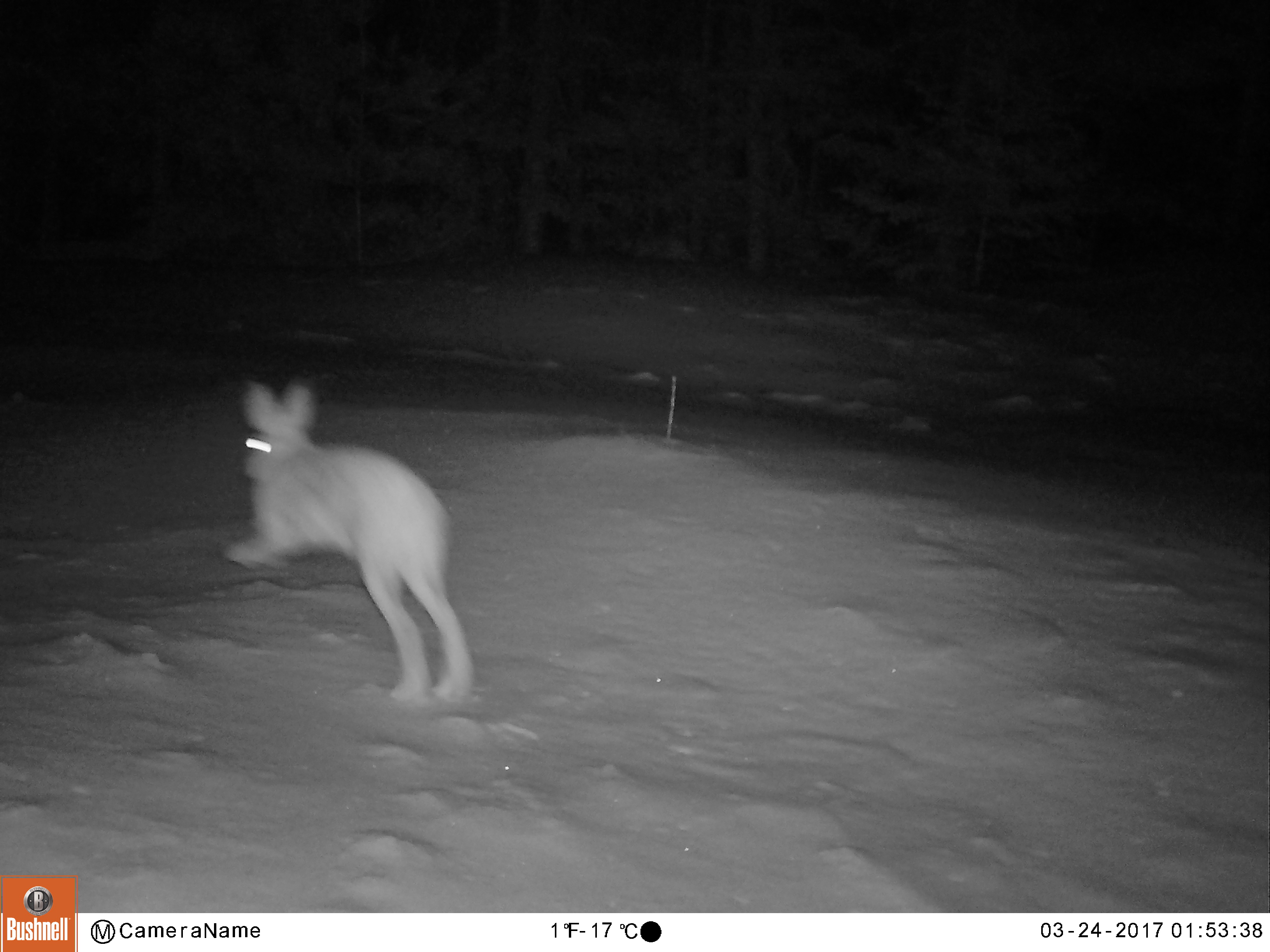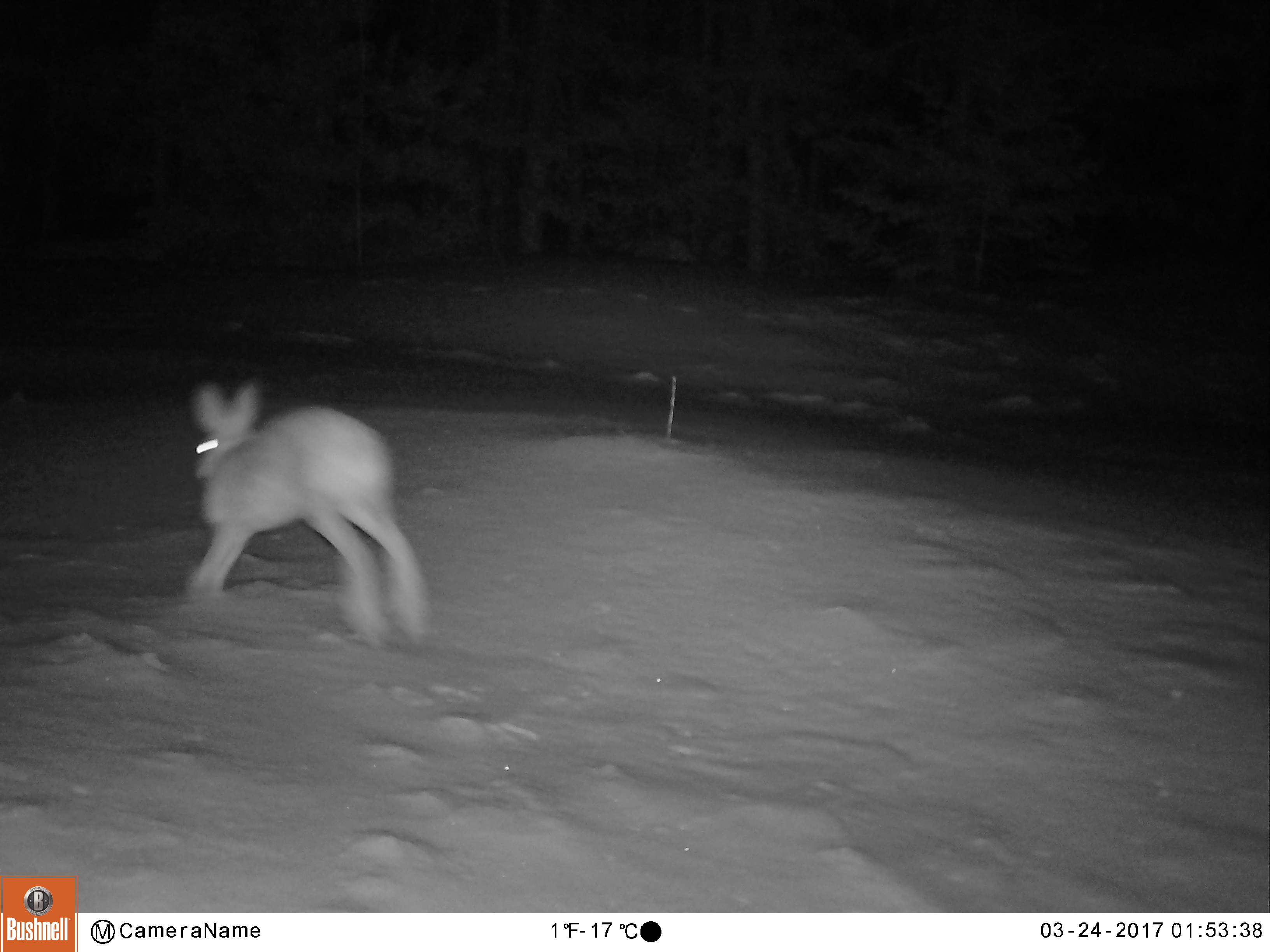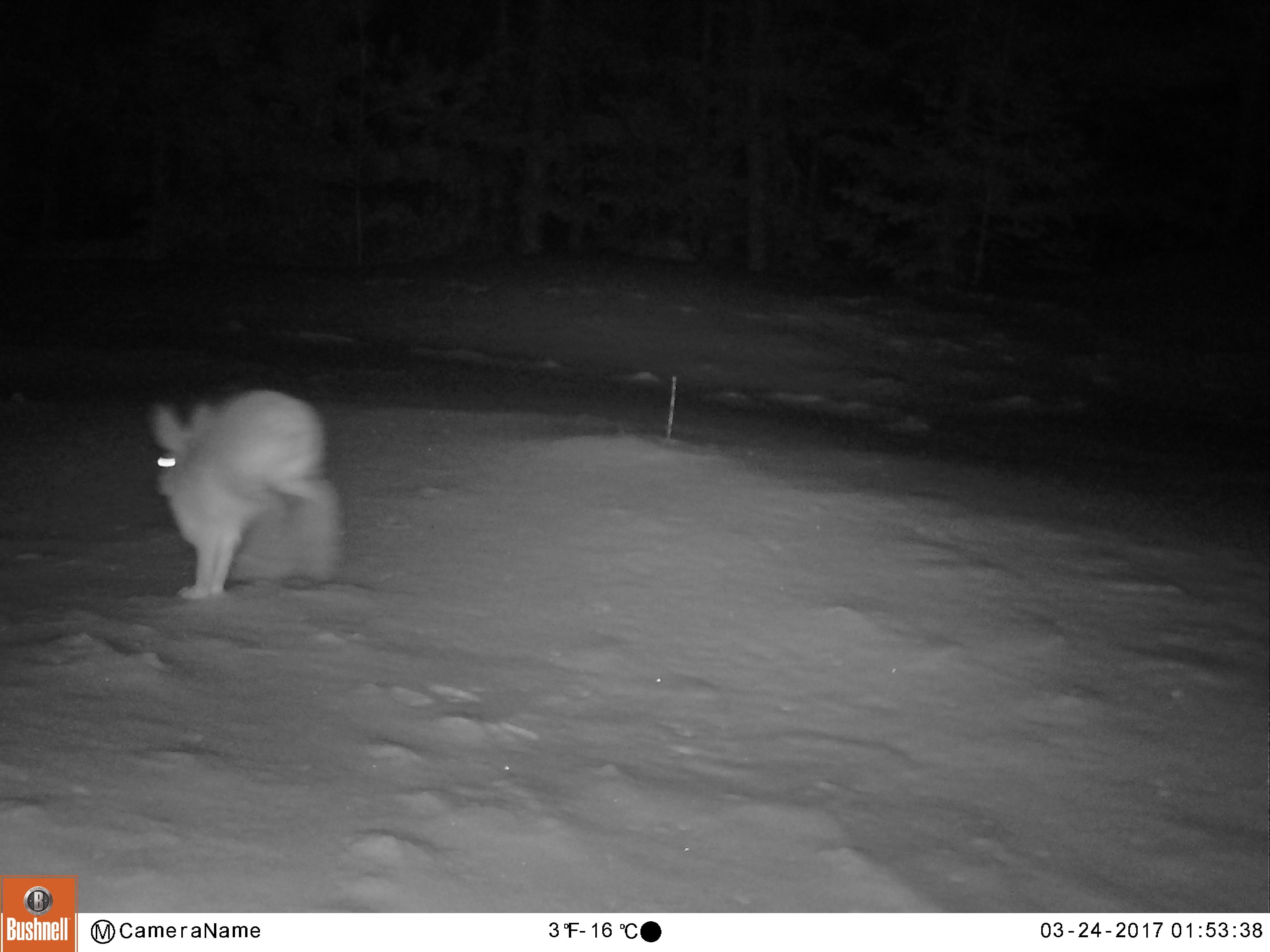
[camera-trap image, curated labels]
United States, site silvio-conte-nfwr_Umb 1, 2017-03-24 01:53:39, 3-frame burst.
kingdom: Animalia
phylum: Chordata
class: Mammalia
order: Lagomorpha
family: Leporidae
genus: Lepus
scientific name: Lepus americanus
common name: snowshoe hare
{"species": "snowshoe hare (Lepus americanus)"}